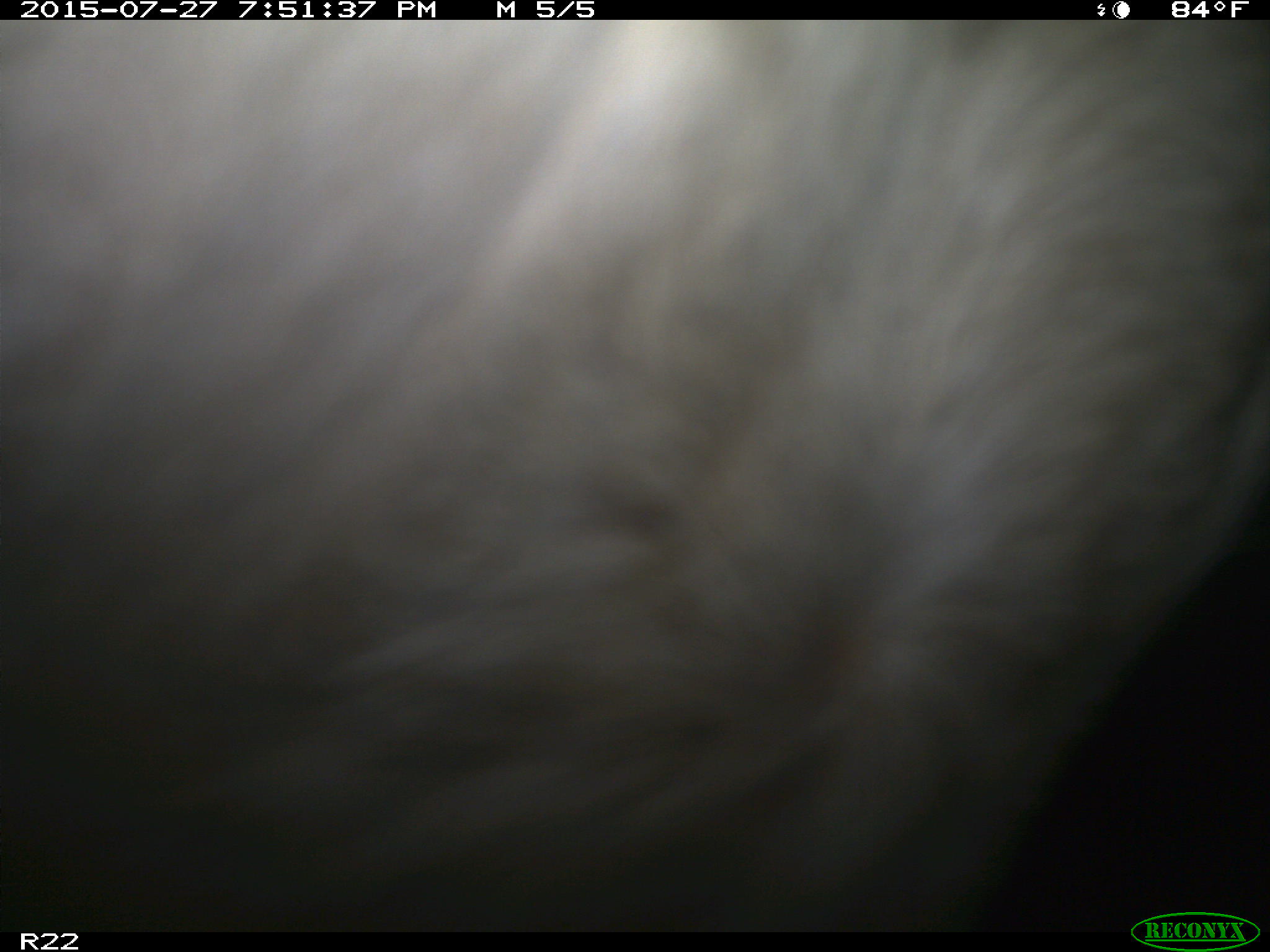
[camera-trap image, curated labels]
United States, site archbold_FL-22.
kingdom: Animalia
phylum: Chordata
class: Mammalia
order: Artiodactyla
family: Bovidae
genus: Bos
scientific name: Bos taurus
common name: domestic cow